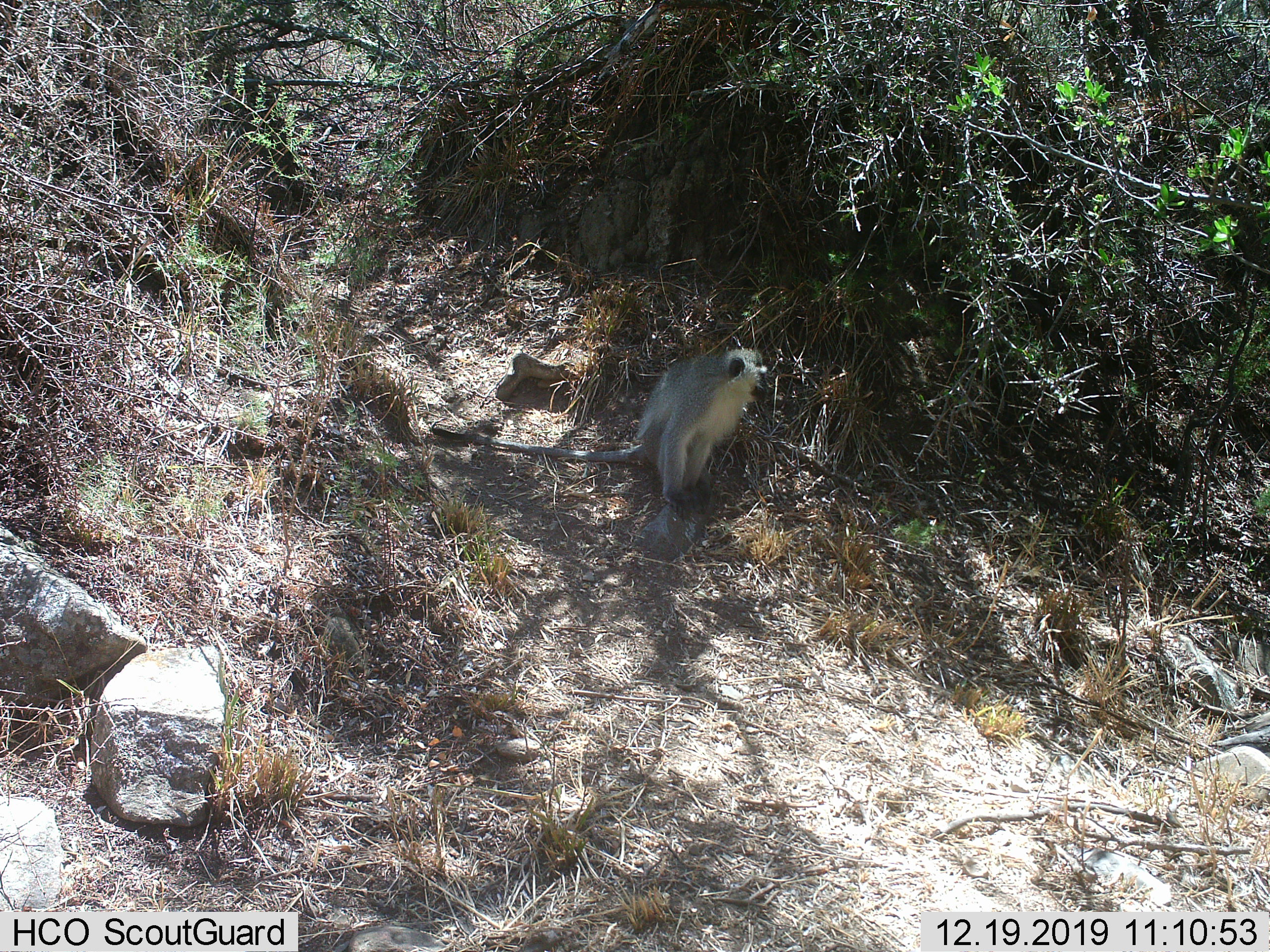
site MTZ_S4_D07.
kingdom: Animalia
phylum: Chordata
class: Mammalia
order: Primates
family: Cercopithecidae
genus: Chlorocebus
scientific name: Chlorocebus pygerythrus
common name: vervet monkey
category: monkeyvervet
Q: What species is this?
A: Monkeyvervet (vervet monkey) (Chlorocebus pygerythrus).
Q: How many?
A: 1.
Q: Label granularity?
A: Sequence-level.